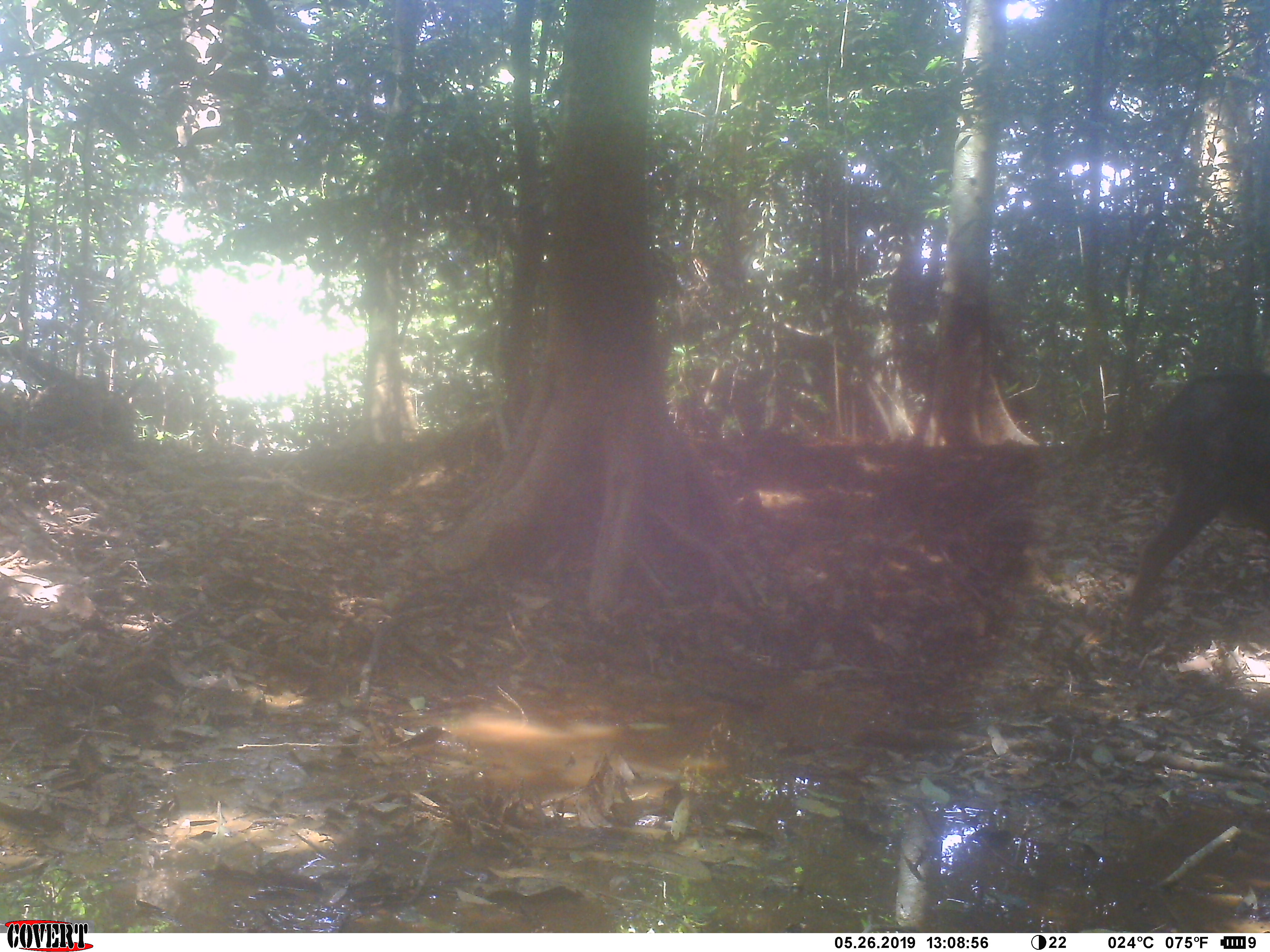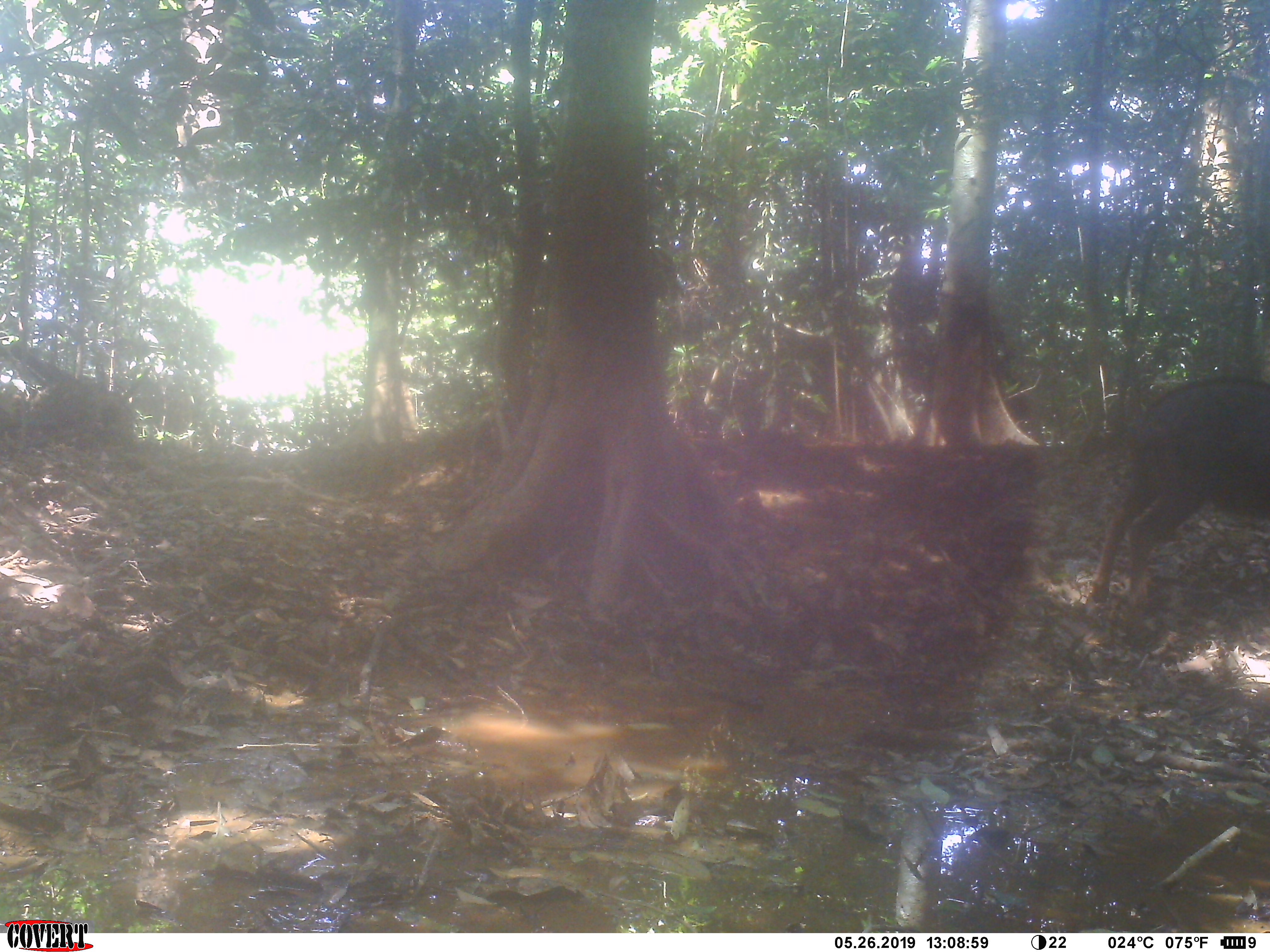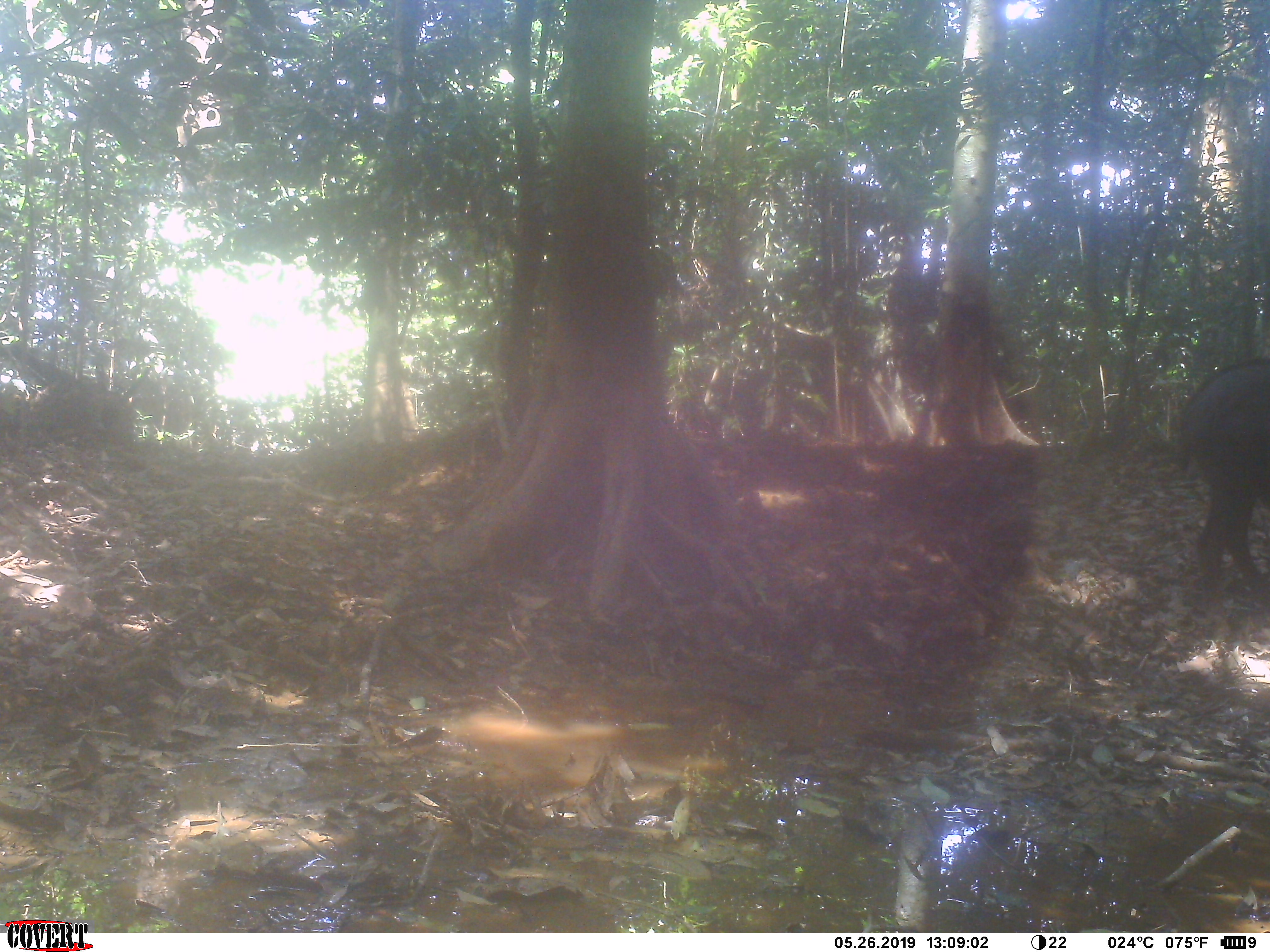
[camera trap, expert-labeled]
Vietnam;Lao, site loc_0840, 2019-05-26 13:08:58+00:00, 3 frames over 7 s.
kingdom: Animalia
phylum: Chordata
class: Mammalia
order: Artiodactyla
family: Bovidae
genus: Capricornis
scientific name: Capricornis sumatraensis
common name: chinese serow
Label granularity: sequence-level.